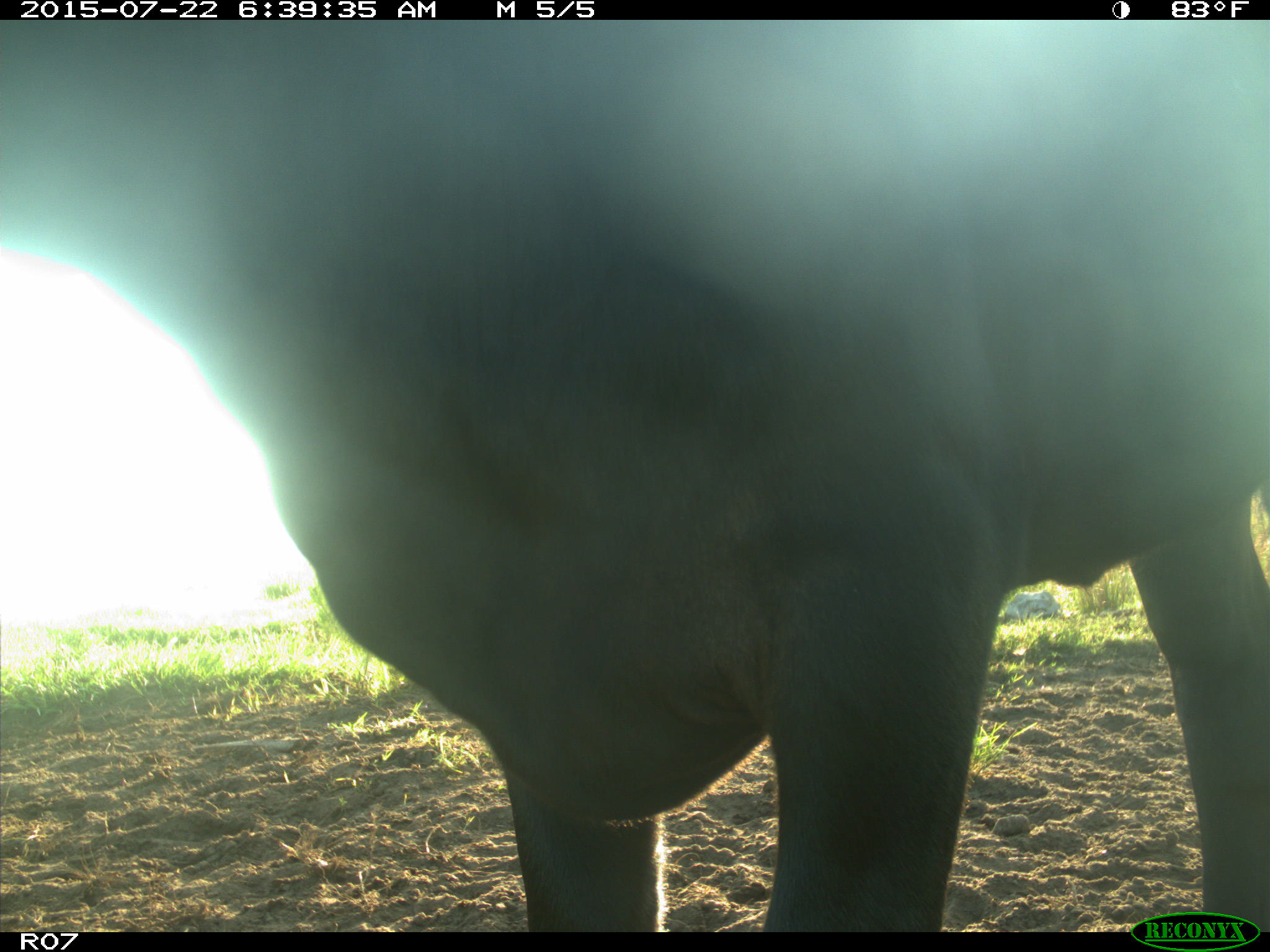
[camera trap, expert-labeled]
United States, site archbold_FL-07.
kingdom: Animalia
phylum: Chordata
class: Mammalia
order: Artiodactyla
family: Bovidae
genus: Bos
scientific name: Bos taurus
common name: domestic cow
Bos taurus (domestic cow).